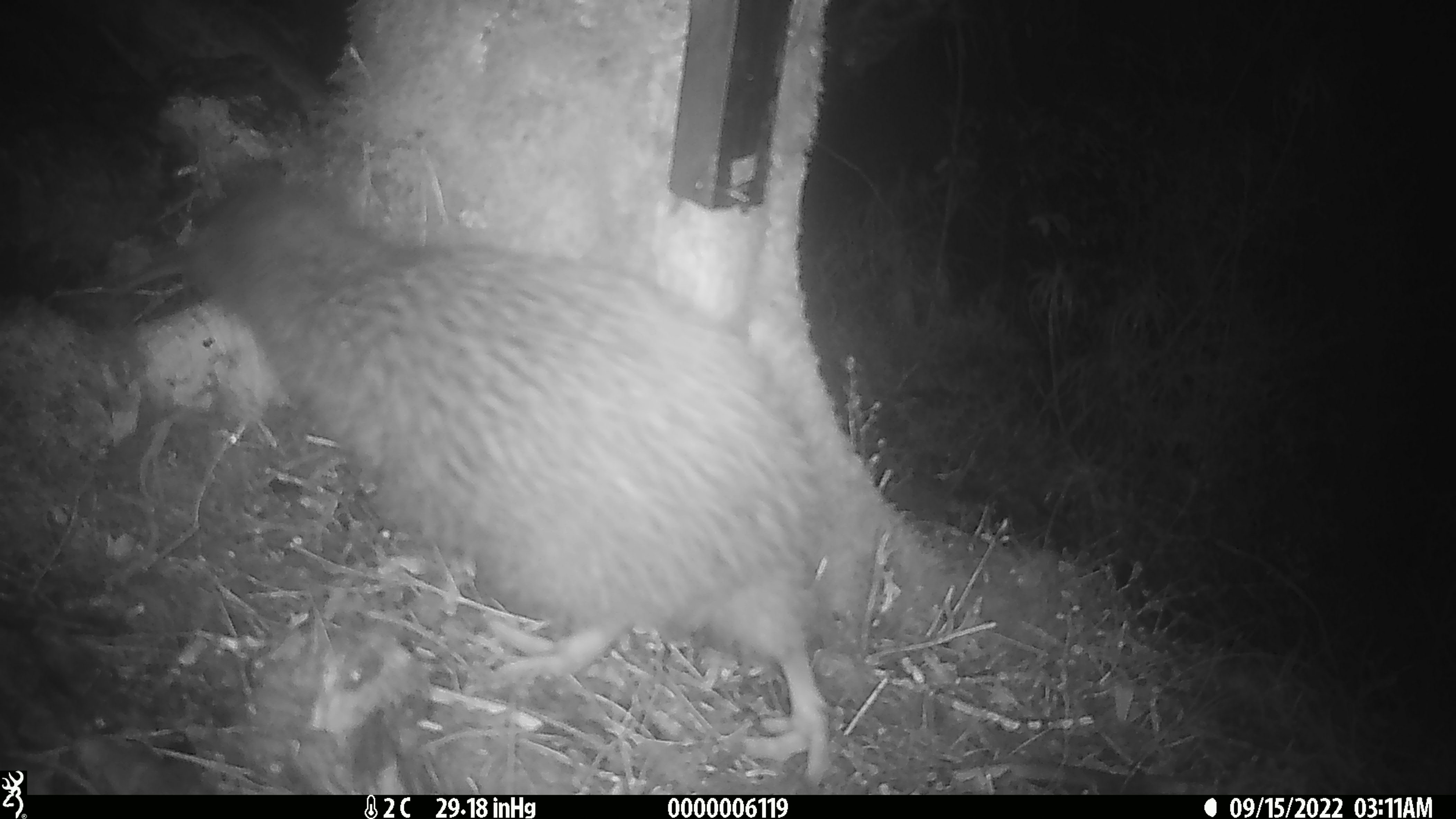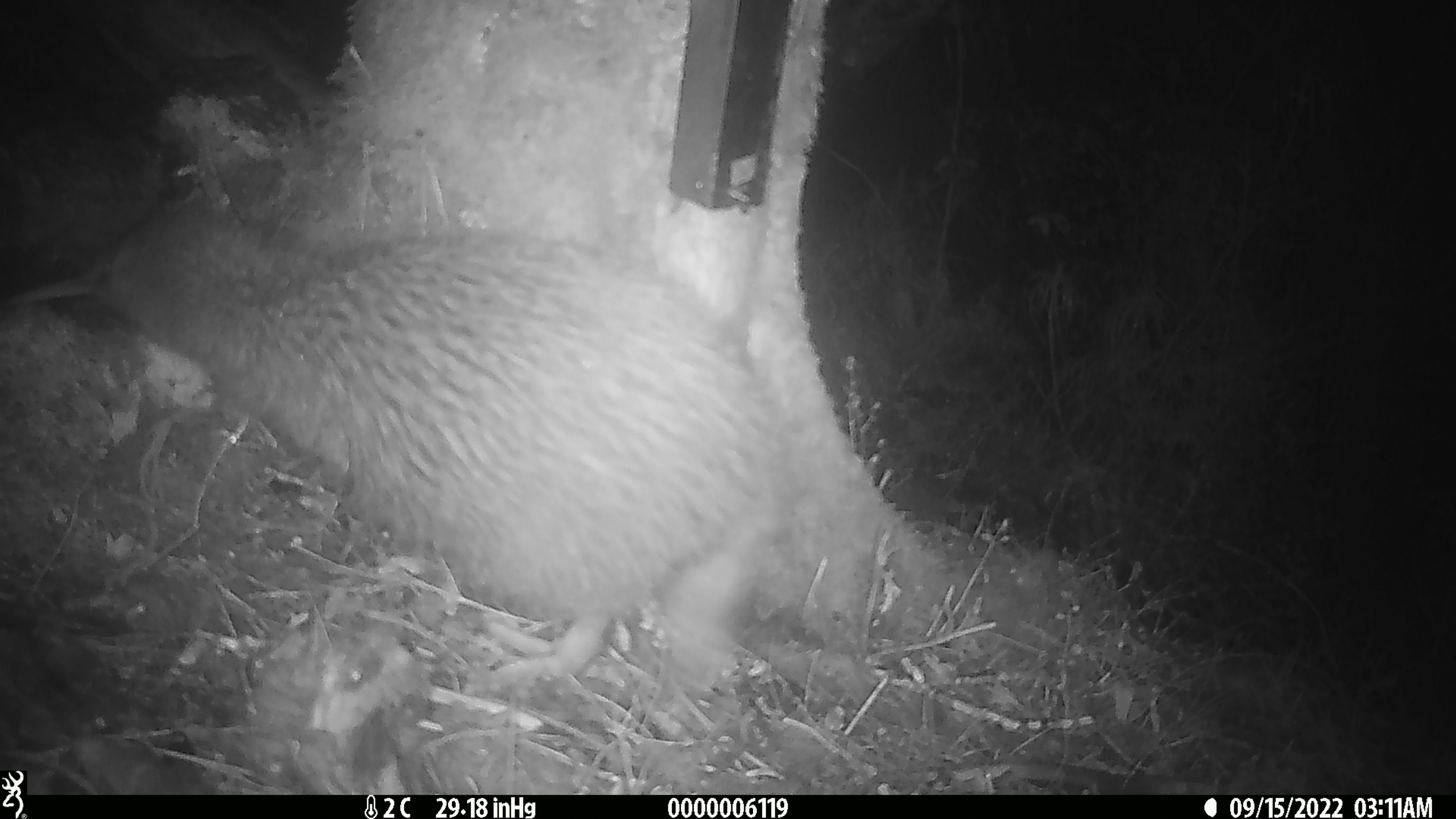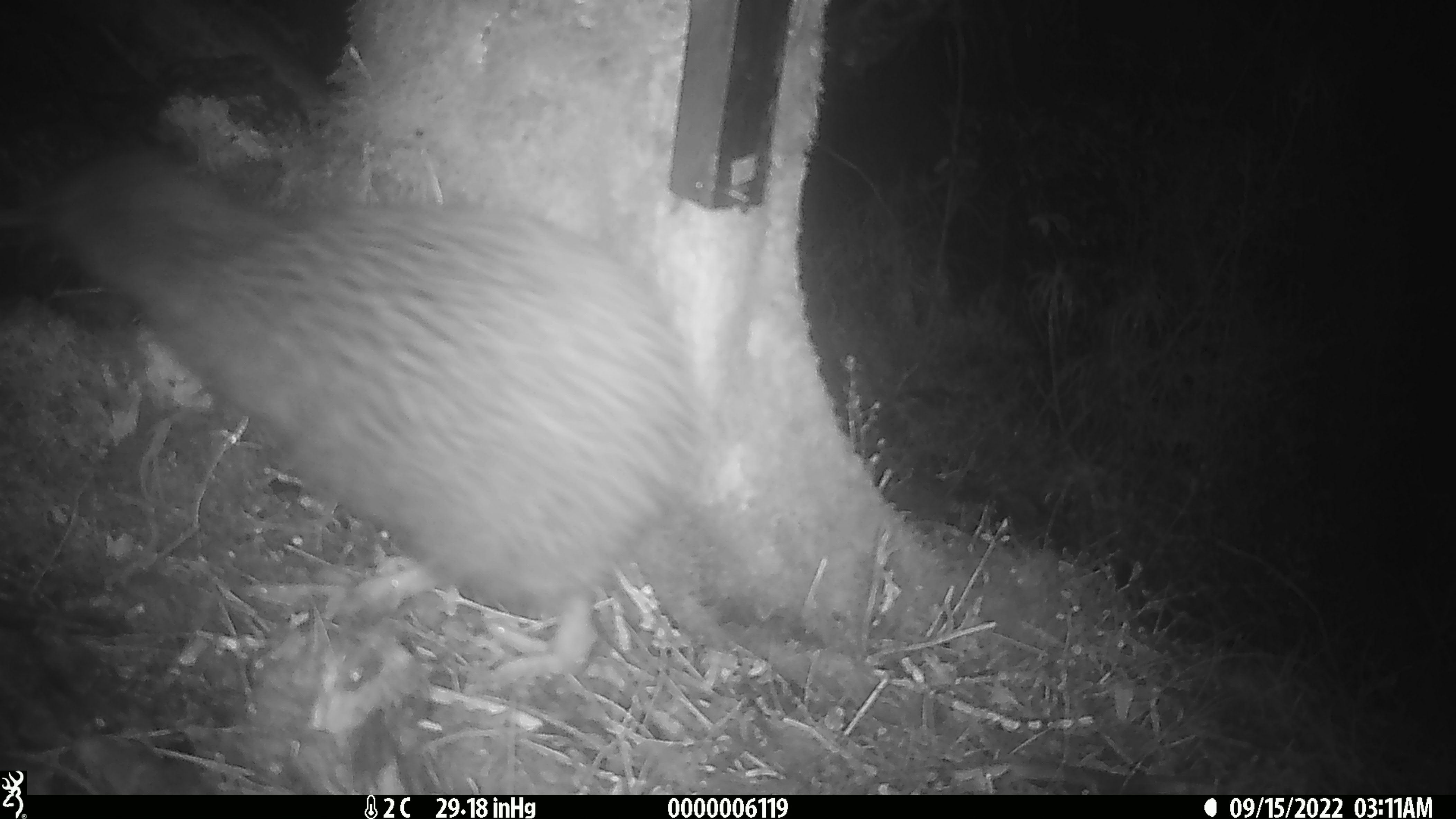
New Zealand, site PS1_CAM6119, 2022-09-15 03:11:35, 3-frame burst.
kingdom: Animalia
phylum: Chordata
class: Aves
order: Apterygiformes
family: Apterygidae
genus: Apteryx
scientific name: Apteryx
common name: kiwi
Kiwi (Apteryx).